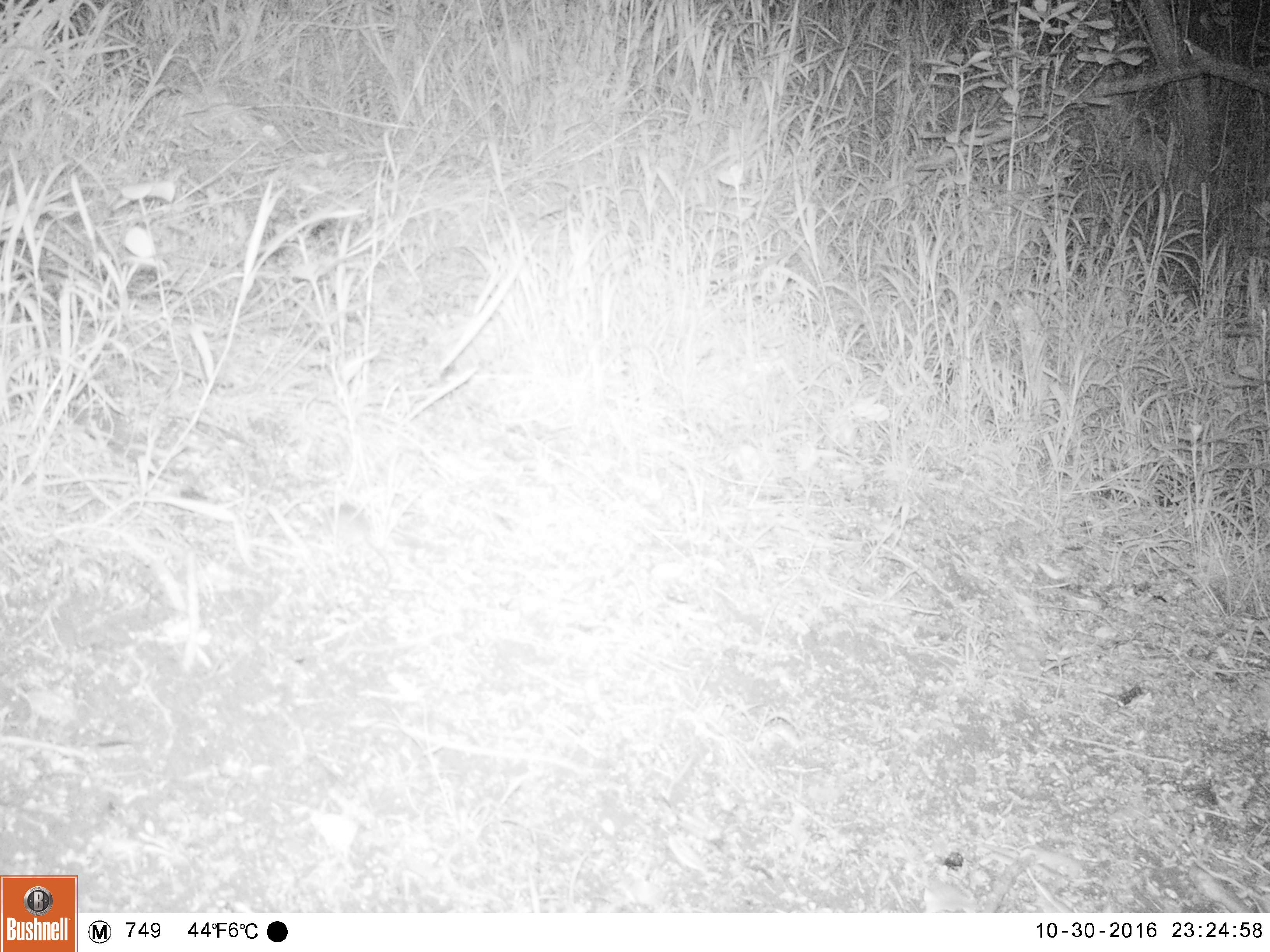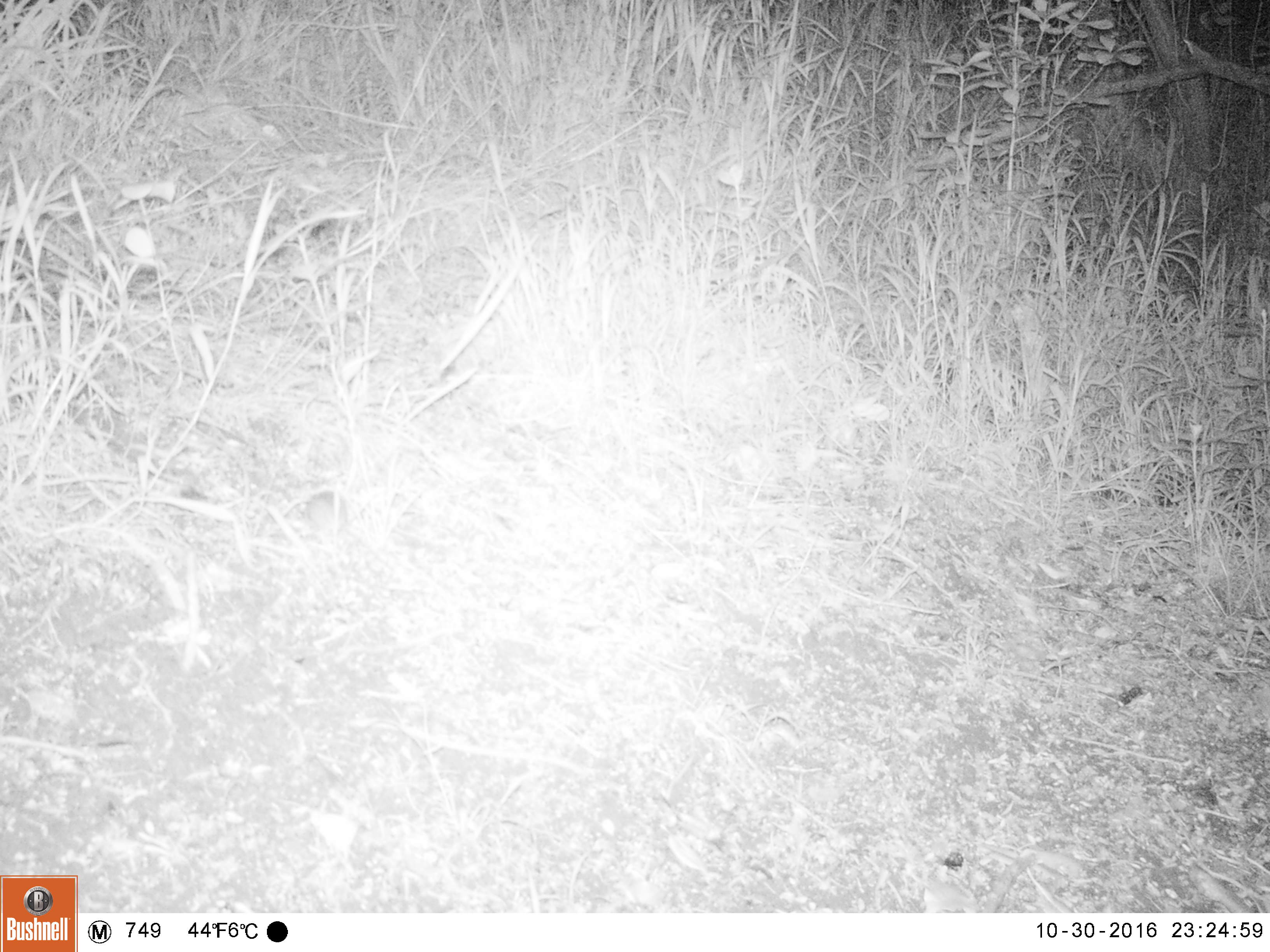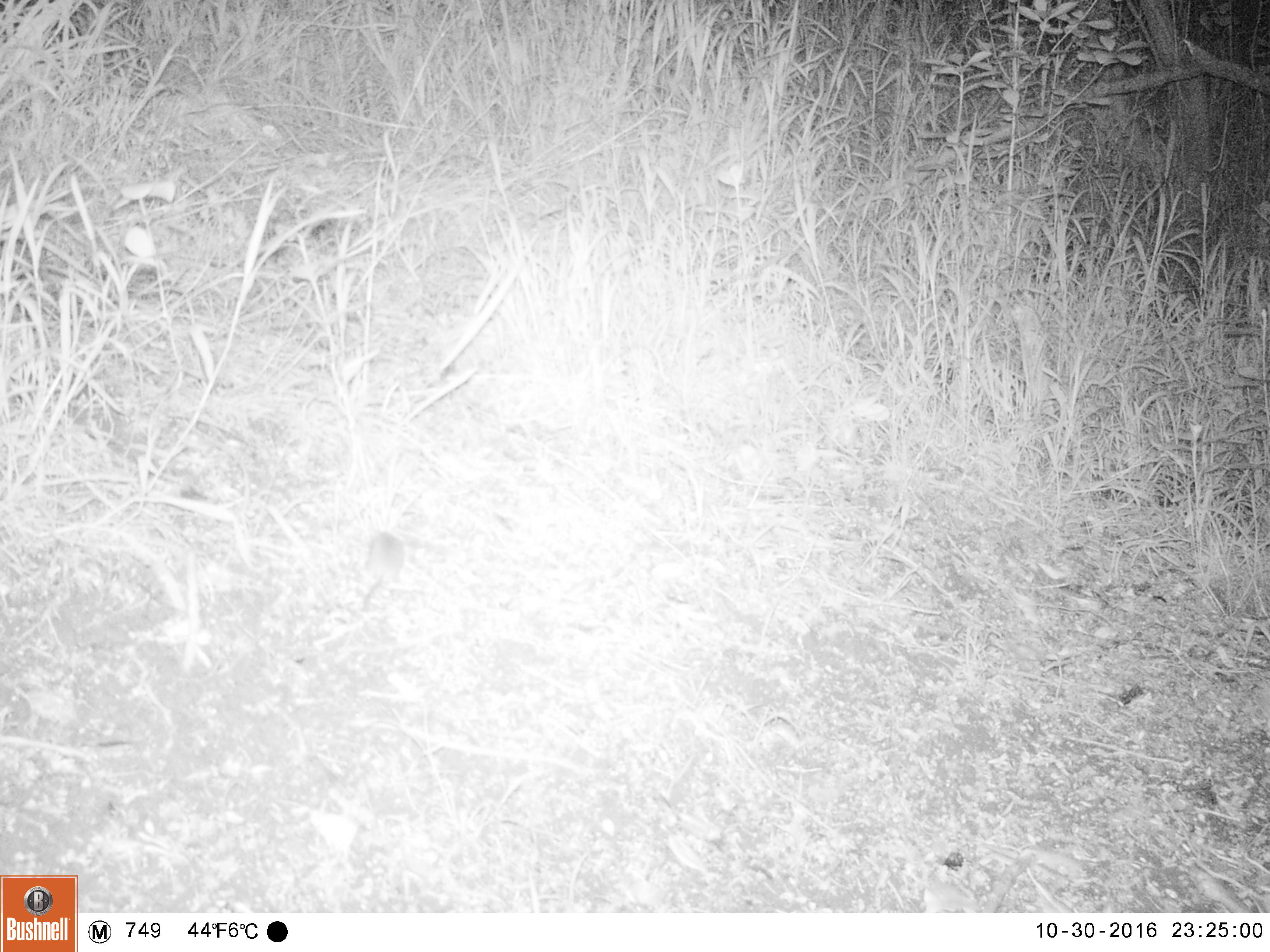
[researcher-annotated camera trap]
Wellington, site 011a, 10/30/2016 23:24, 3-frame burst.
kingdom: Animalia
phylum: Chordata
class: Mammalia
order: Rodentia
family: Muridae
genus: Mus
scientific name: Mus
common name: mouse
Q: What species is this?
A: Mouse (Mus).